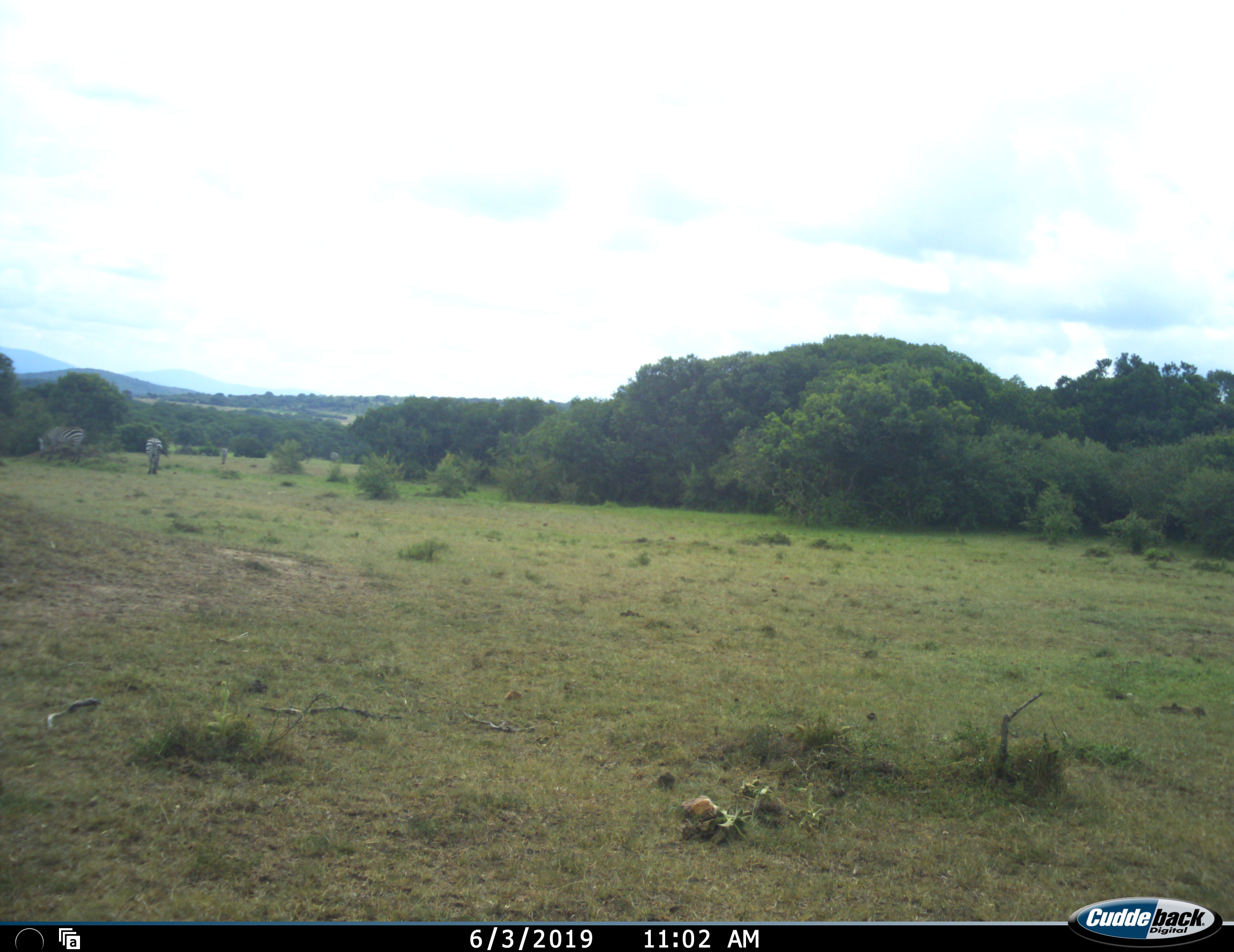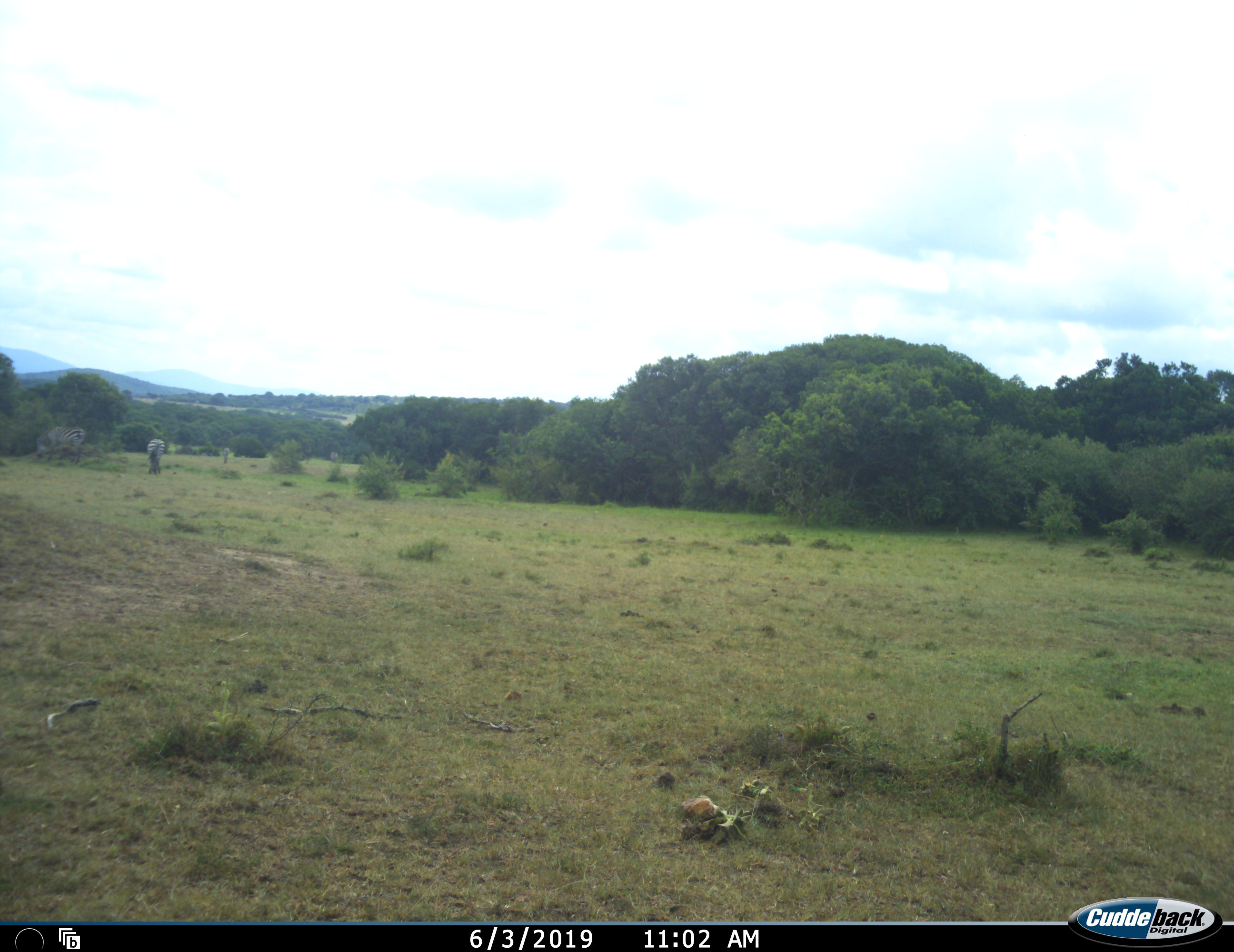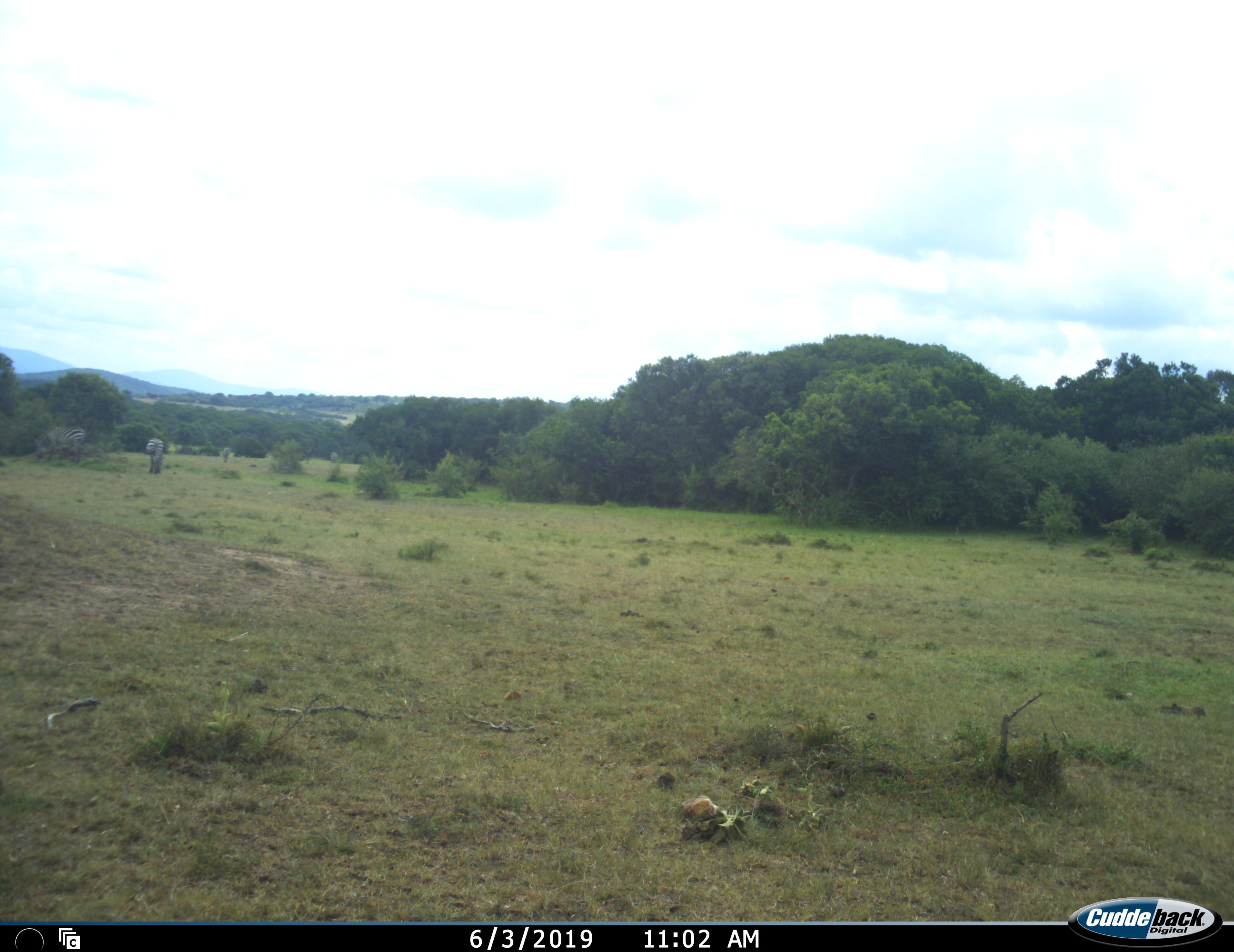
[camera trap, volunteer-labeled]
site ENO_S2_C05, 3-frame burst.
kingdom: Animalia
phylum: Chordata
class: Mammalia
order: Perissodactyla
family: Equidae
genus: Equus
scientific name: Equus quagga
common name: plains zebra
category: zebraplains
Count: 2.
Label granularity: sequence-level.